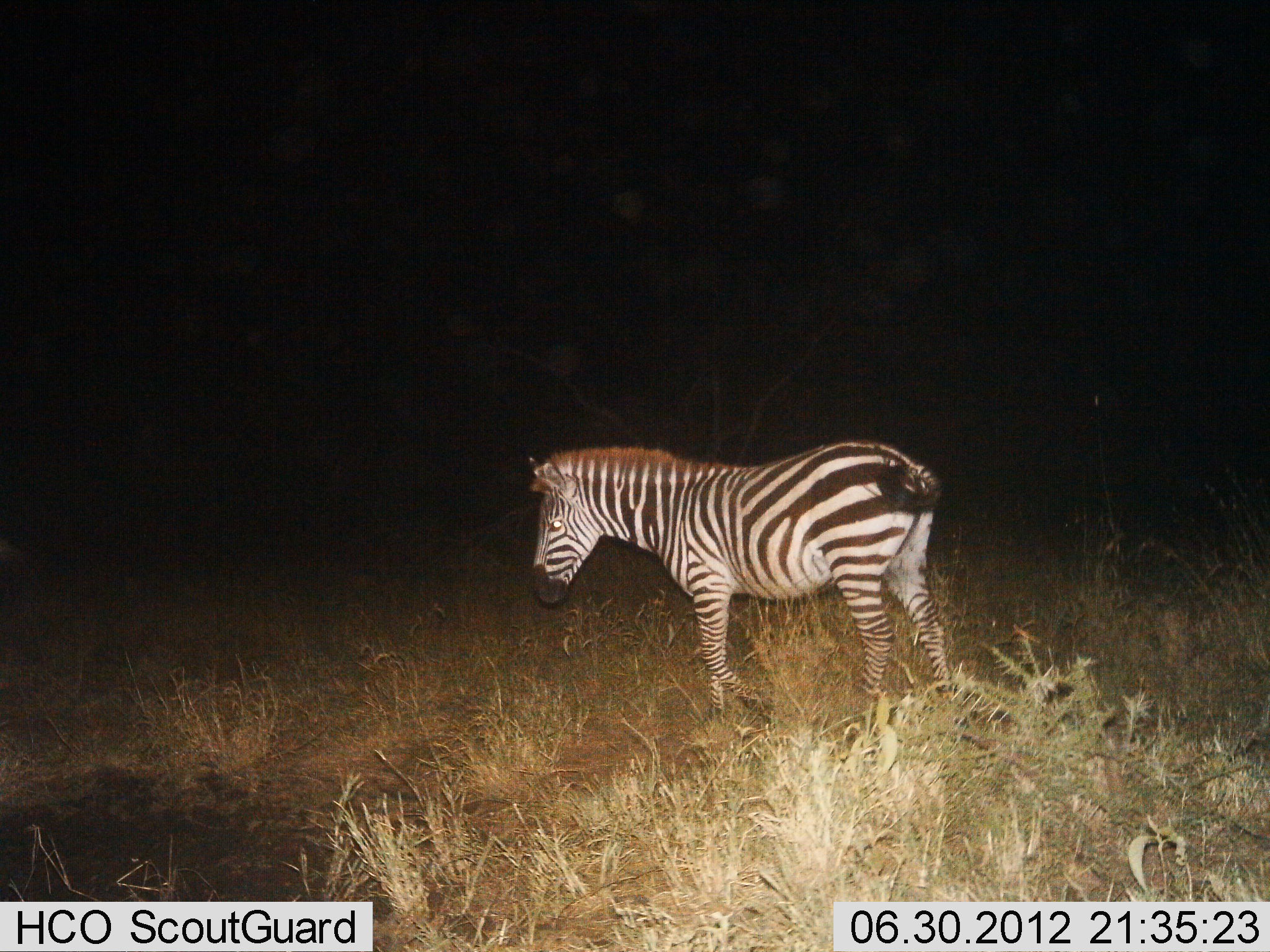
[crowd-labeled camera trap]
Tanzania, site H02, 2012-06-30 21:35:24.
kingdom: Animalia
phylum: Chordata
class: Mammalia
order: Perissodactyla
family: Equidae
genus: Equus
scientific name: Equus quagga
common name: plains zebra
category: zebra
Zebra (plains zebra) (Equus quagga), count 1. Behavior (volunteer vote fractions): standing 80%, resting 0%, moving 20%, interacting 0%. Young present (vote fraction): 0%. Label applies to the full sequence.